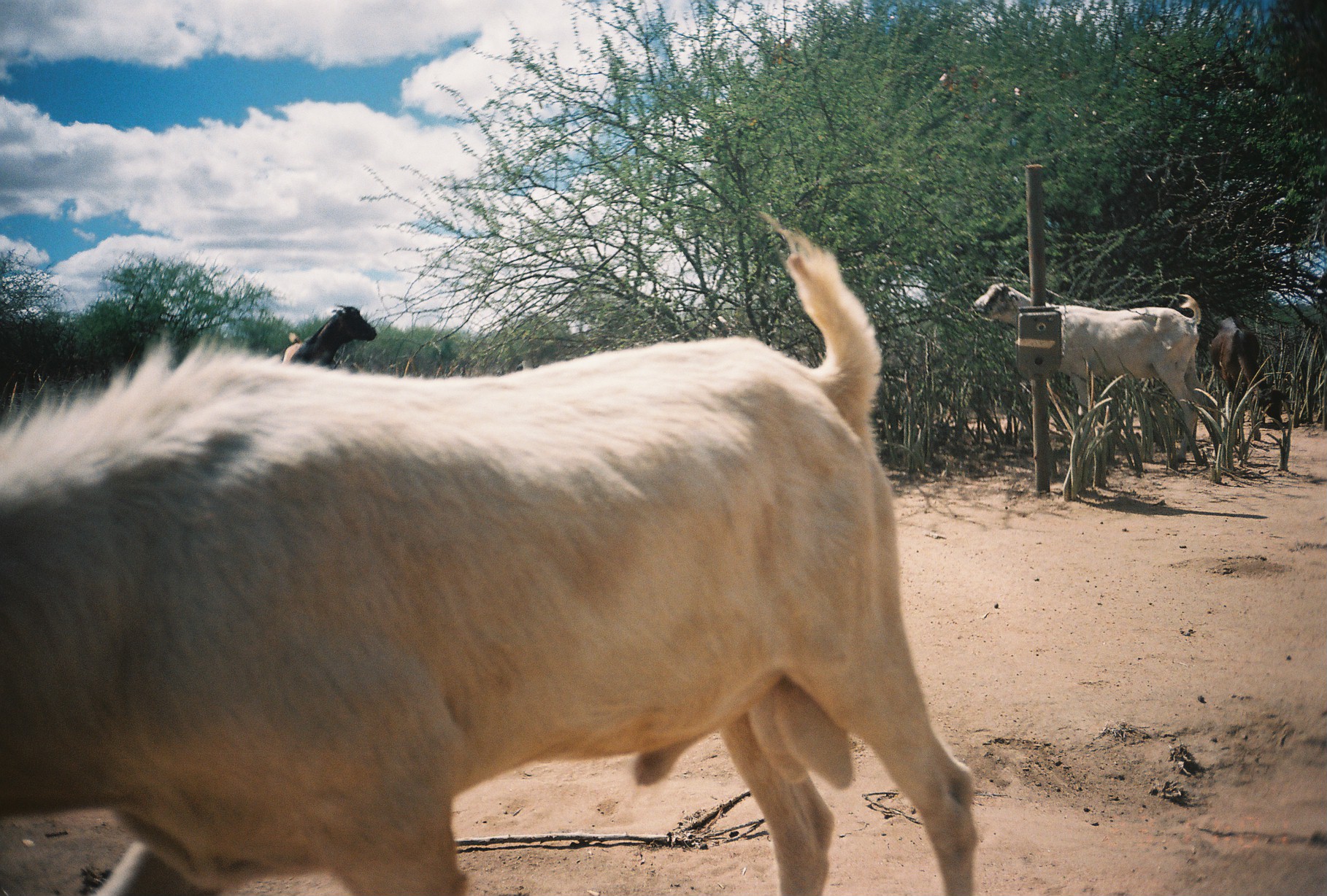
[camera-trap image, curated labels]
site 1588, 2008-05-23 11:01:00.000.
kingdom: Animalia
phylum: Chordata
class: Mammalia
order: Artiodactyla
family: Bovidae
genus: Capra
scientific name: Capra aegagrus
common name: wild goat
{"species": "Capra aegagrus (wild goat)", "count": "4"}